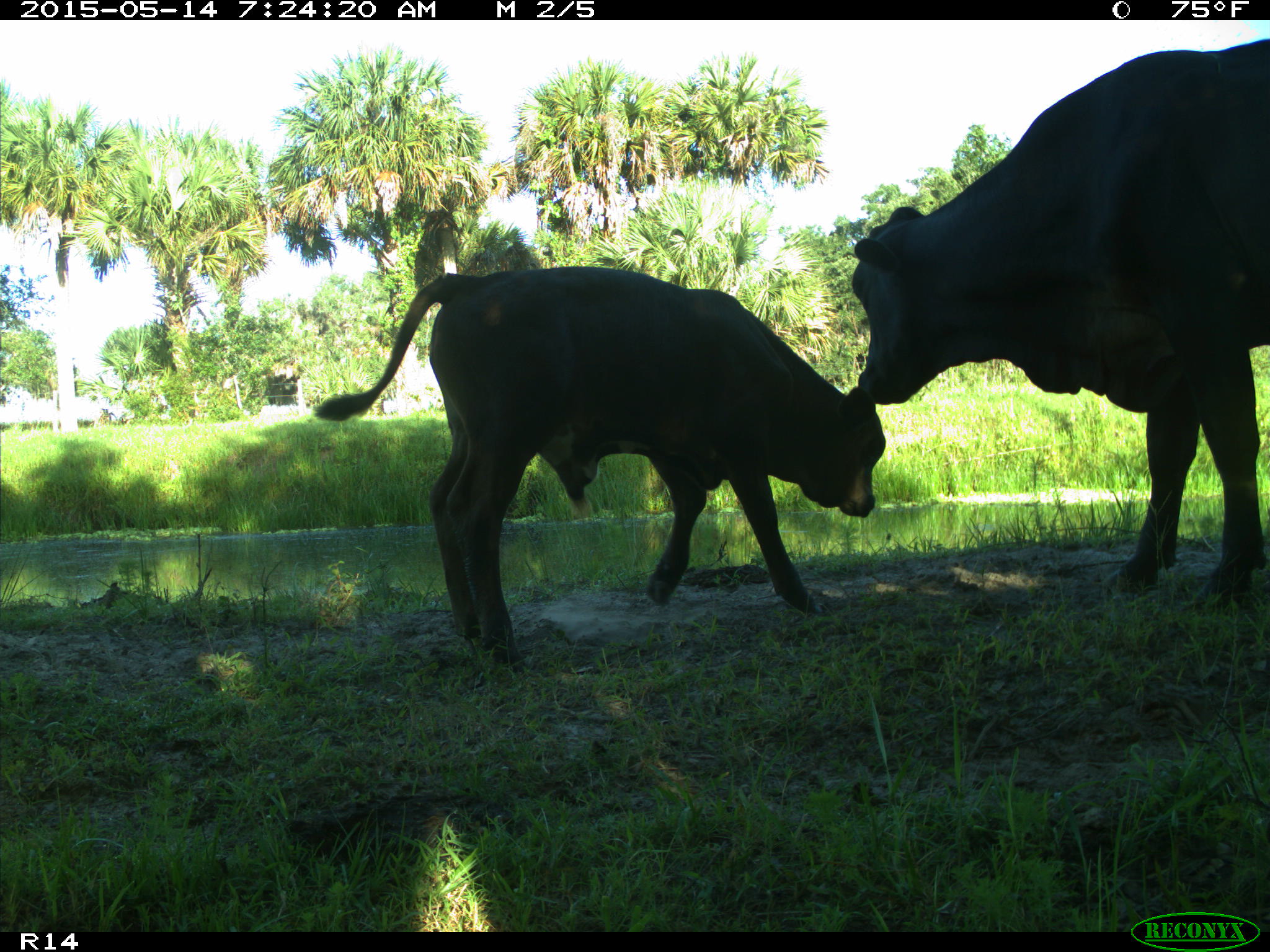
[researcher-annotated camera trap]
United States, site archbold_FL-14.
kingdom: Animalia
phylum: Chordata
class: Mammalia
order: Artiodactyla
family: Bovidae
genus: Bos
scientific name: Bos taurus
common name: domestic cow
Bos taurus (domestic cow).